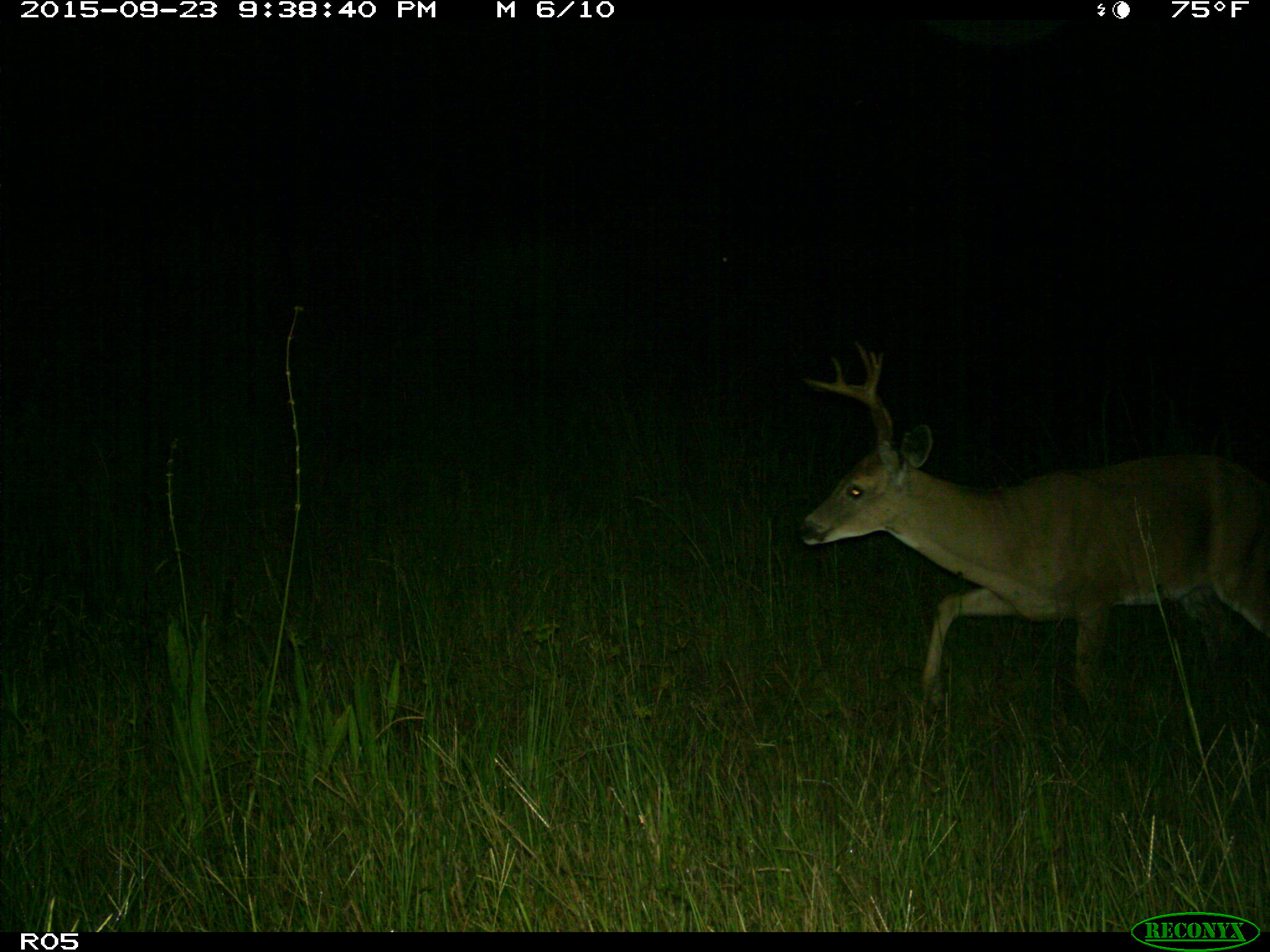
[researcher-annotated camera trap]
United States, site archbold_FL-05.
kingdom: Animalia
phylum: Chordata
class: Mammalia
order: Artiodactyla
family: Cervidae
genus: Odocoileus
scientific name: Odocoileus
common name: deer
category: unidentified deer